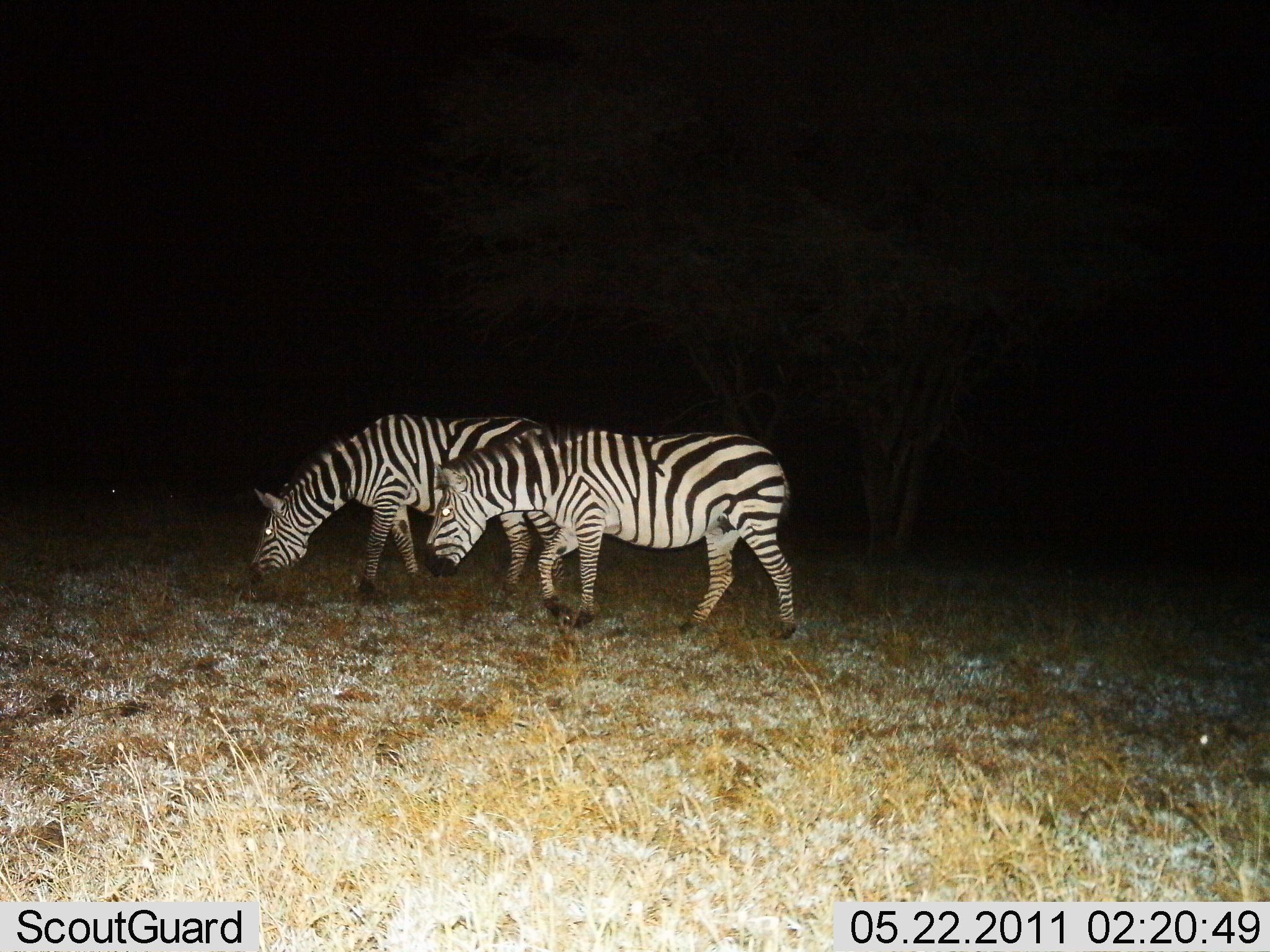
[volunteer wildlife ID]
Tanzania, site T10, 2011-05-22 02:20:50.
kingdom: Animalia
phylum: Chordata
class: Mammalia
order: Perissodactyla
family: Equidae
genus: Equus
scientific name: Equus quagga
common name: plains zebra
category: zebra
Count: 2.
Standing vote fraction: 25%.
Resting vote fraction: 0%.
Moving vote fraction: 17%.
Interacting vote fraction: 0%.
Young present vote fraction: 0%.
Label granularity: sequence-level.